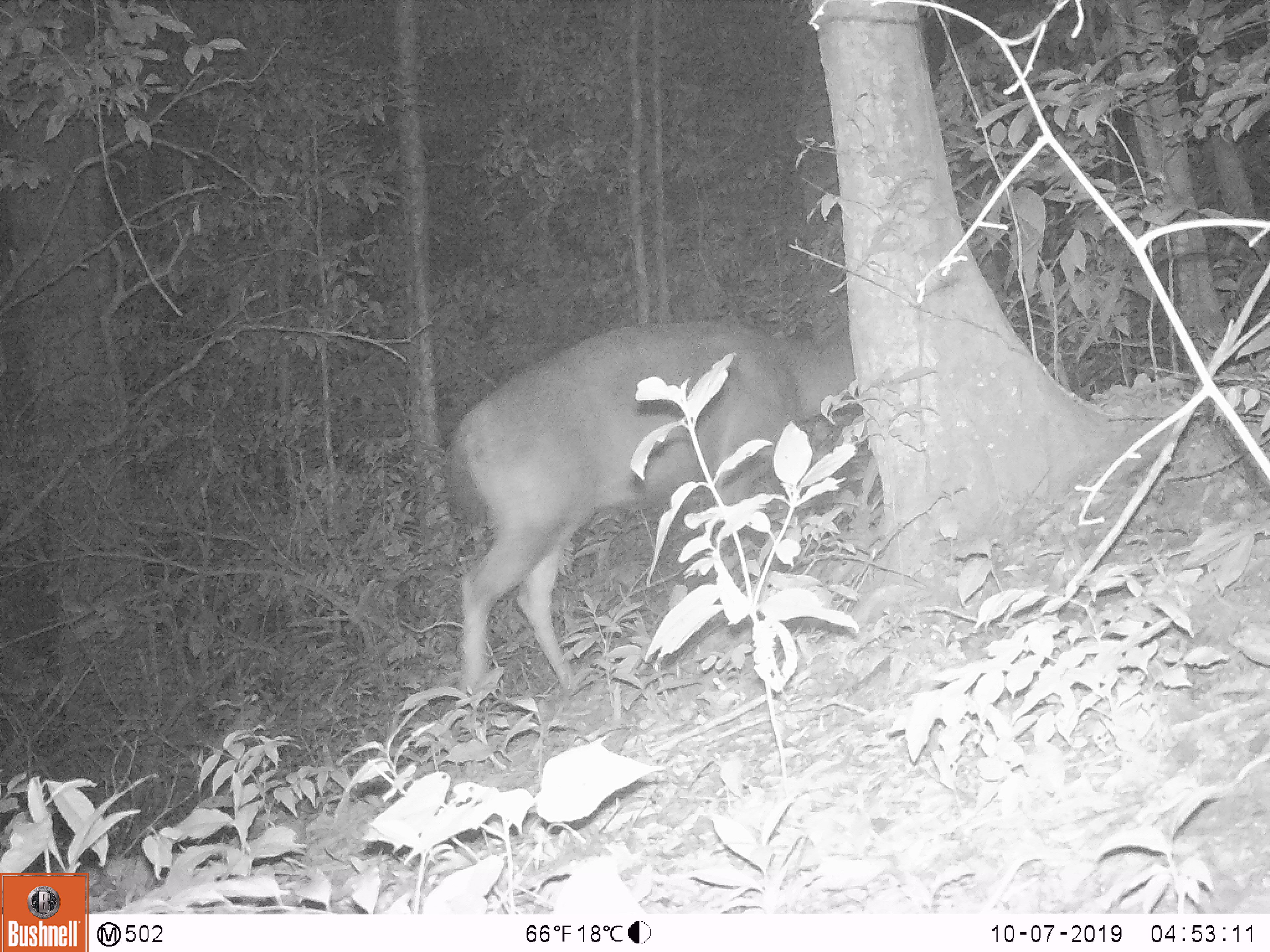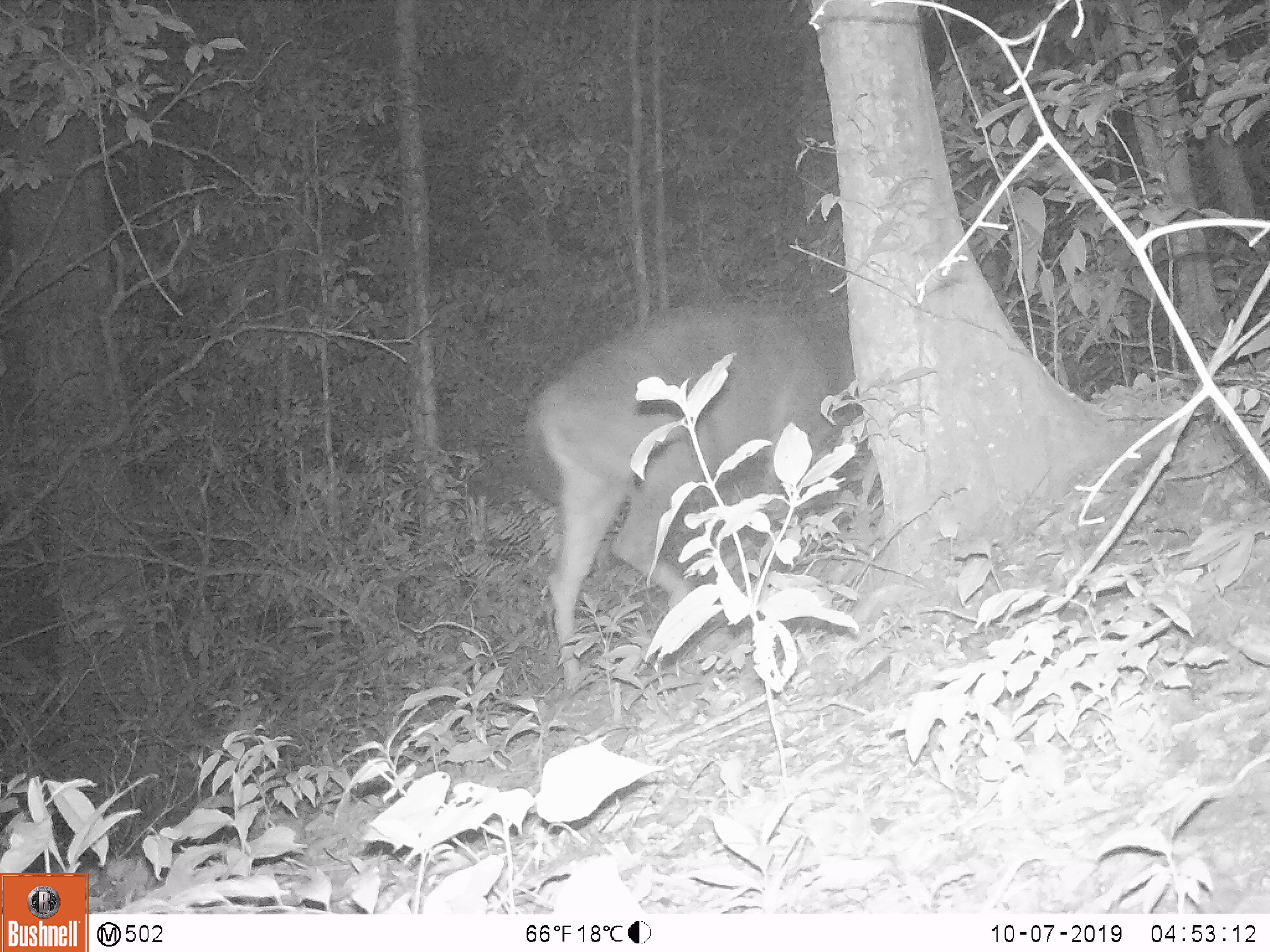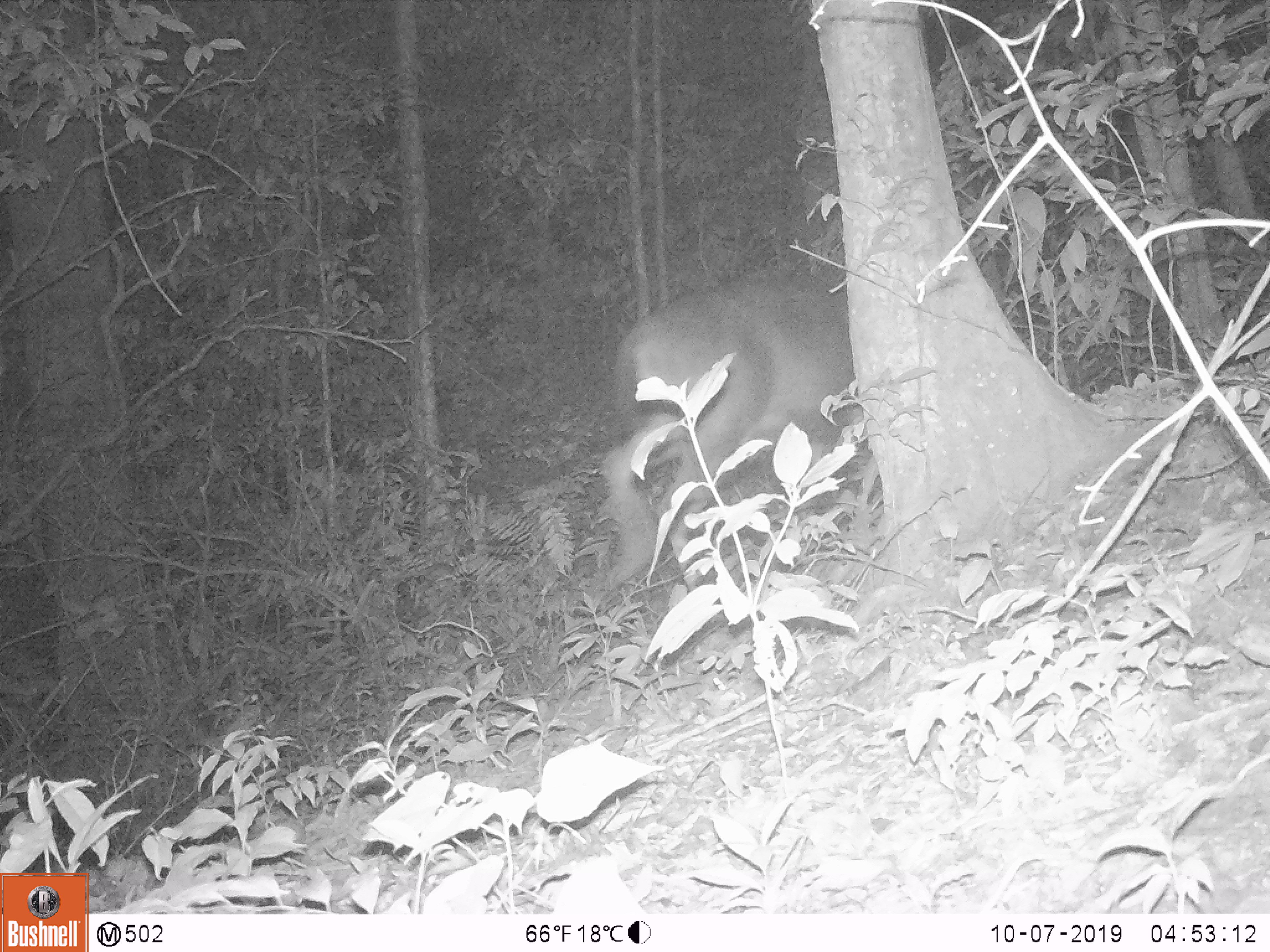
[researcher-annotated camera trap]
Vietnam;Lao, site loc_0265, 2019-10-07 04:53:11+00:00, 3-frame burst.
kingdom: Animalia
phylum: Chordata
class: Mammalia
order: Artiodactyla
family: Cervidae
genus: Rusa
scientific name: Rusa unicolor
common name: sambar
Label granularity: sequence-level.